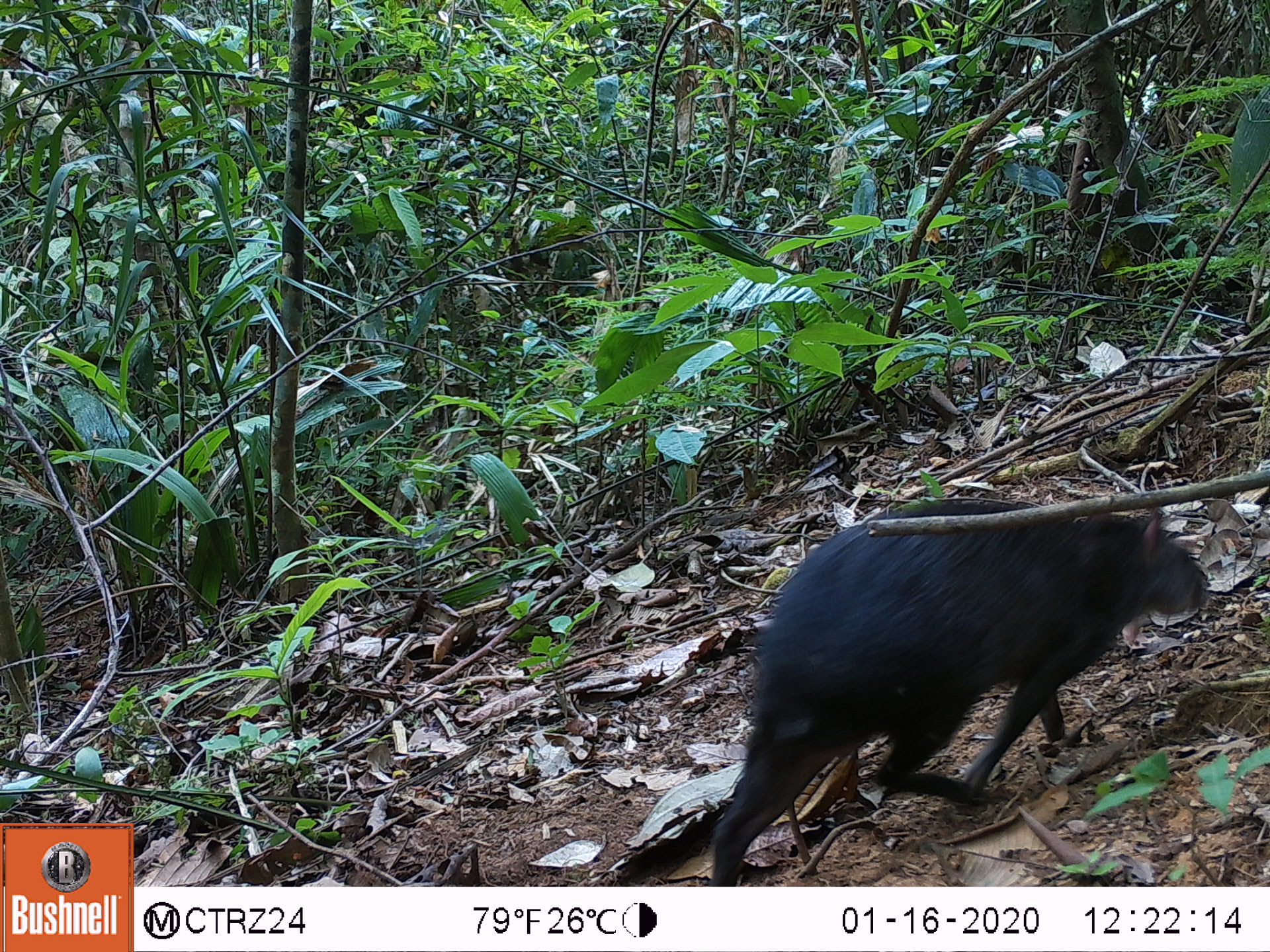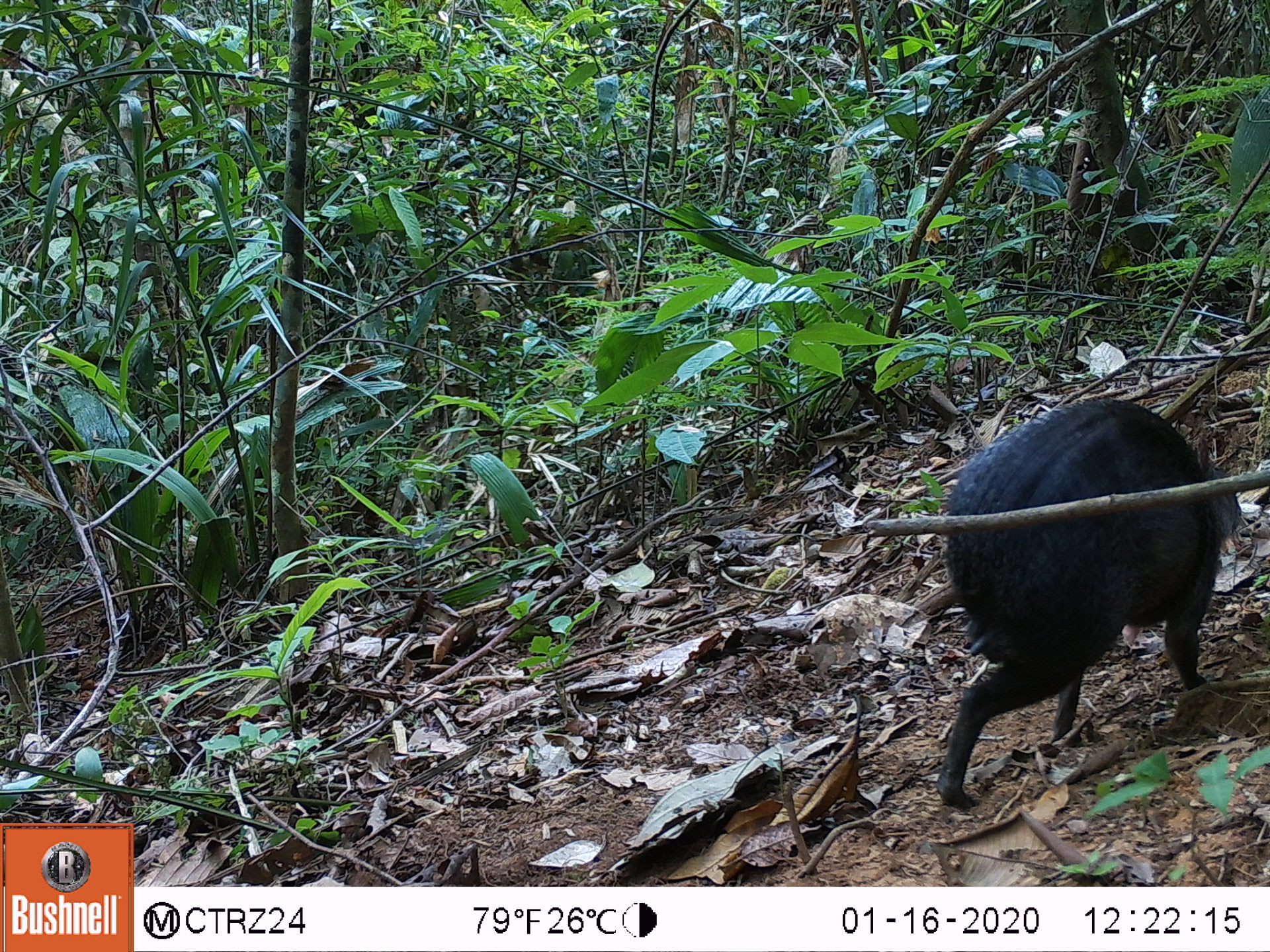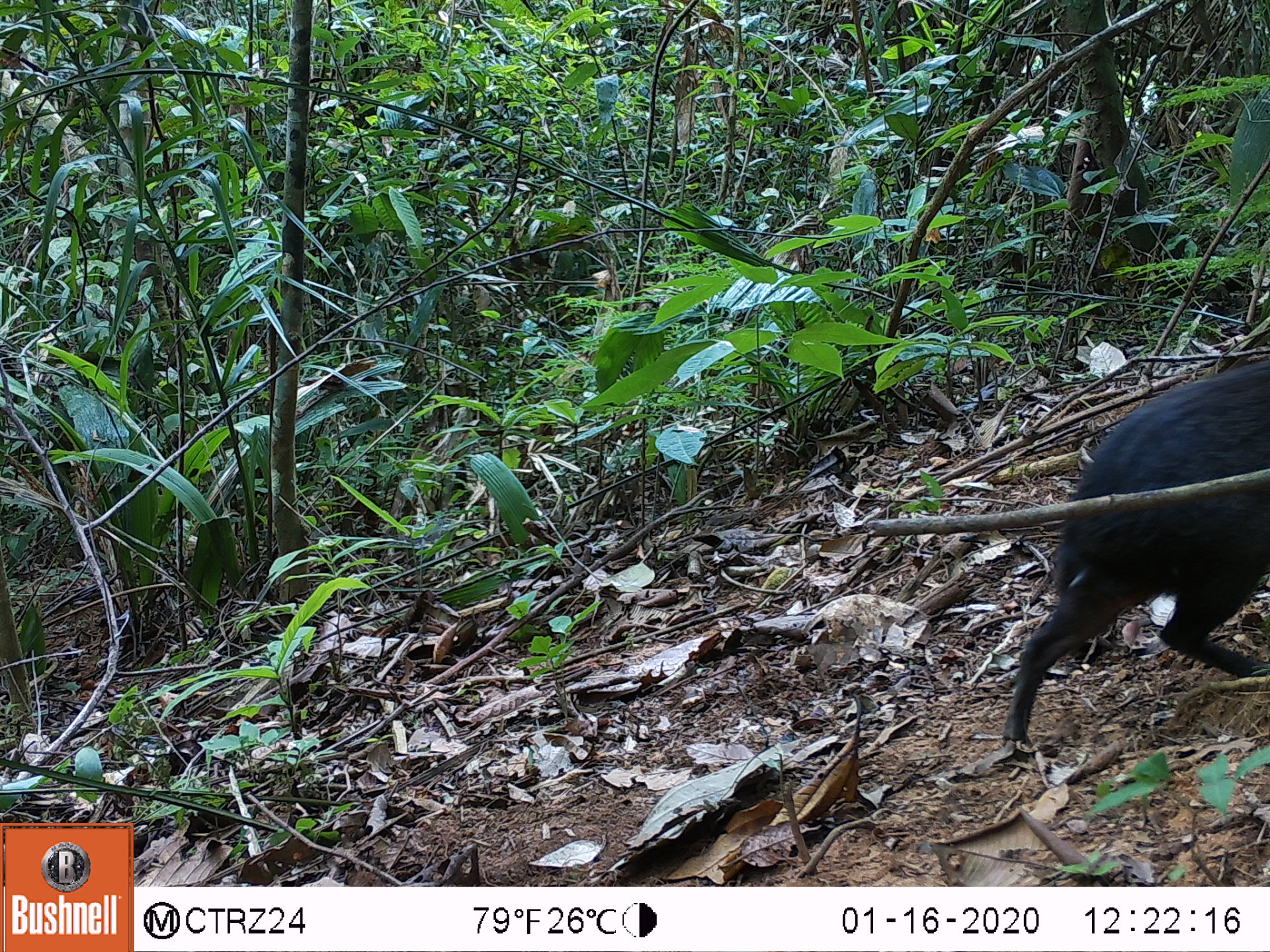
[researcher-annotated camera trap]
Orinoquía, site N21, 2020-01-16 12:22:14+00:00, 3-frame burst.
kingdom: Animalia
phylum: Chordata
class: Mammalia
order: Rodentia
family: Dasyproctidae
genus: Dasyprocta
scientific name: Dasyprocta fuliginosa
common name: black agouti